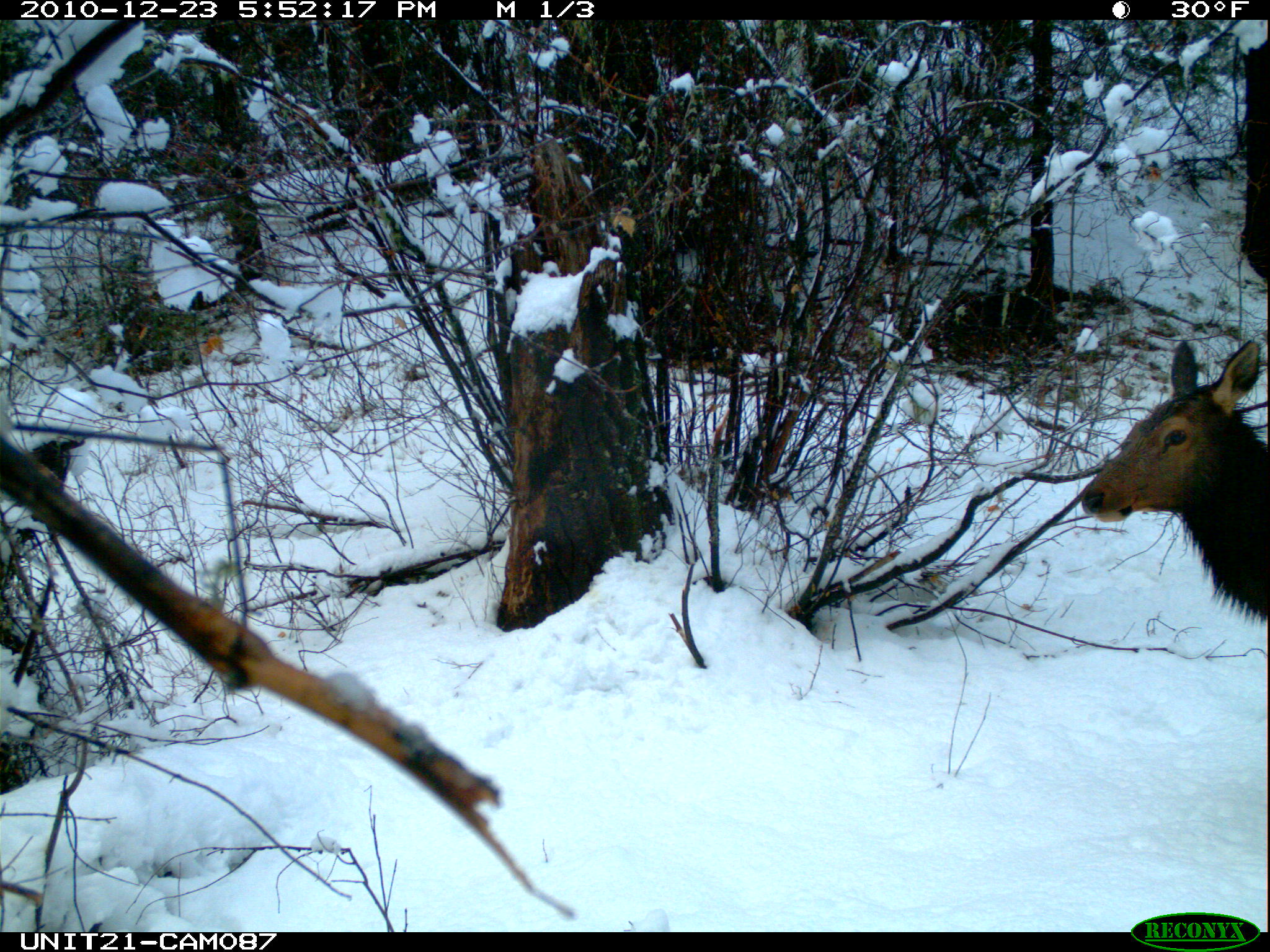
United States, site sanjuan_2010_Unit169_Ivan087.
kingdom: Animalia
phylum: Chordata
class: Mammalia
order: Artiodactyla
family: Cervidae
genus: Cervus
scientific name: Cervus elaphus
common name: red deer